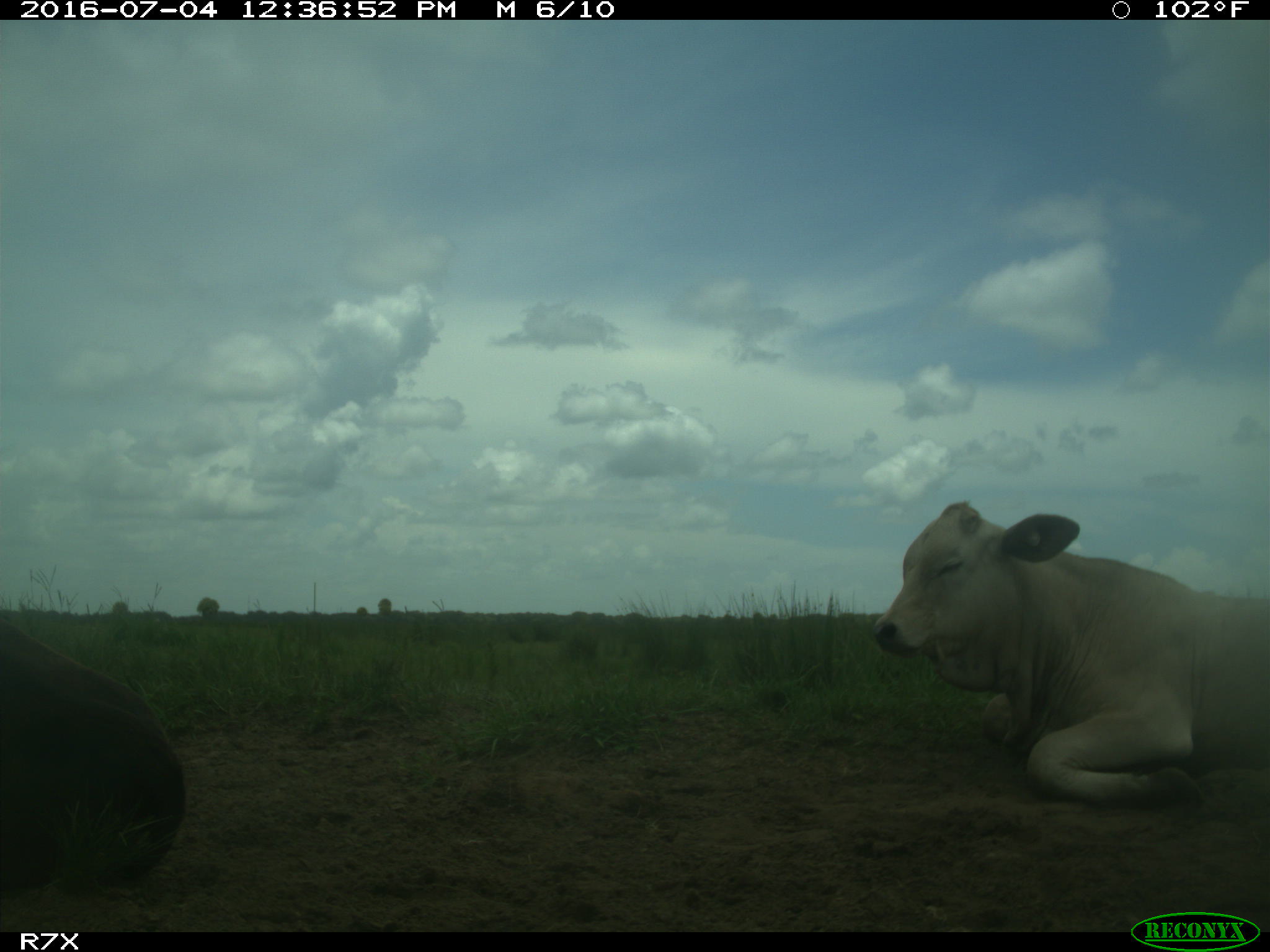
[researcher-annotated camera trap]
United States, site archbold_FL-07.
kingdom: Animalia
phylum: Chordata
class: Mammalia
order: Artiodactyla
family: Bovidae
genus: Bos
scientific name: Bos taurus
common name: domestic cow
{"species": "Bos taurus (domestic cow)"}